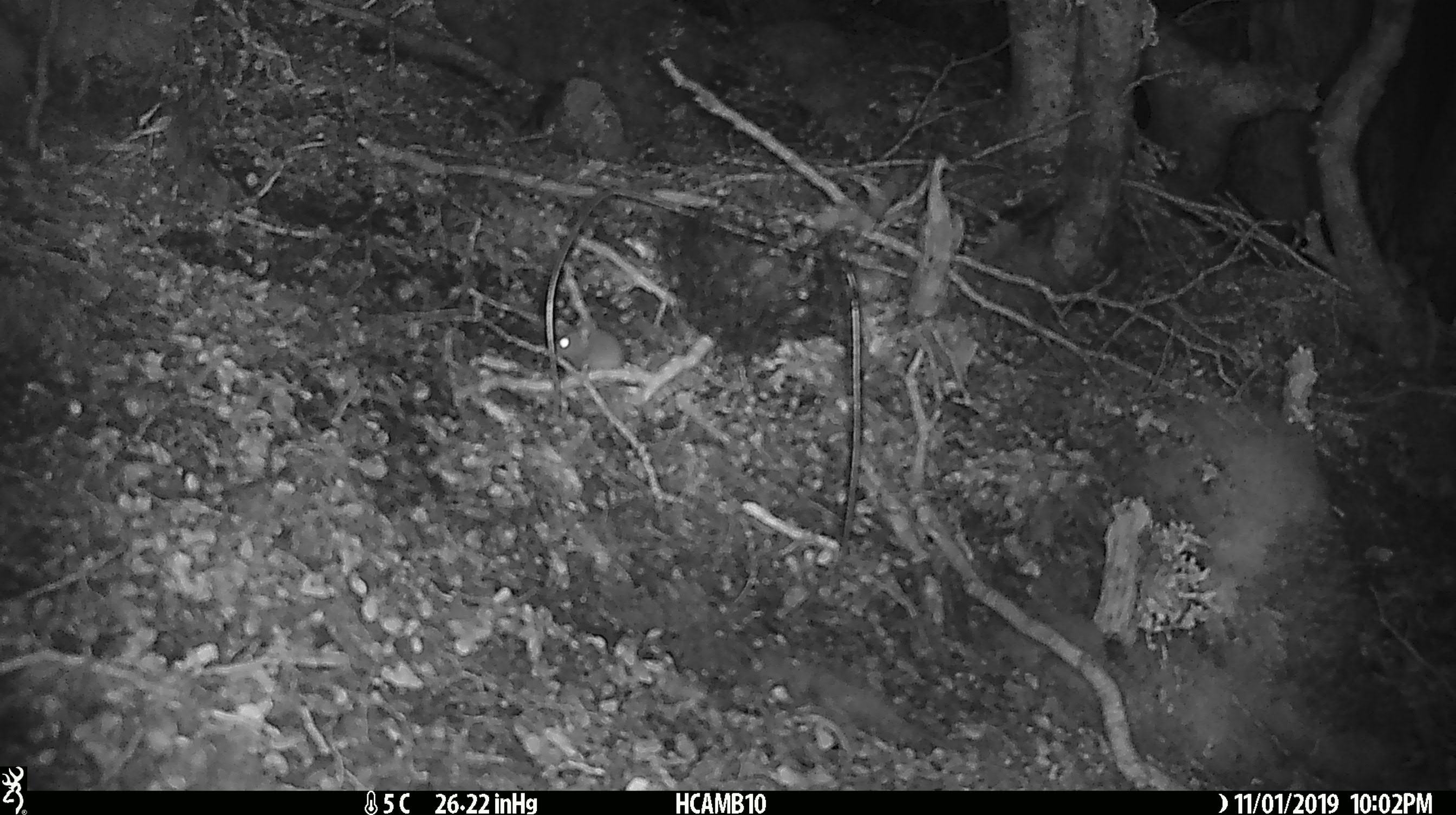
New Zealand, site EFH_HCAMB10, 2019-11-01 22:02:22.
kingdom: Animalia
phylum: Chordata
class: Mammalia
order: Rodentia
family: Muridae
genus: Mus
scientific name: Mus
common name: mouse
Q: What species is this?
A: Mouse (Mus).